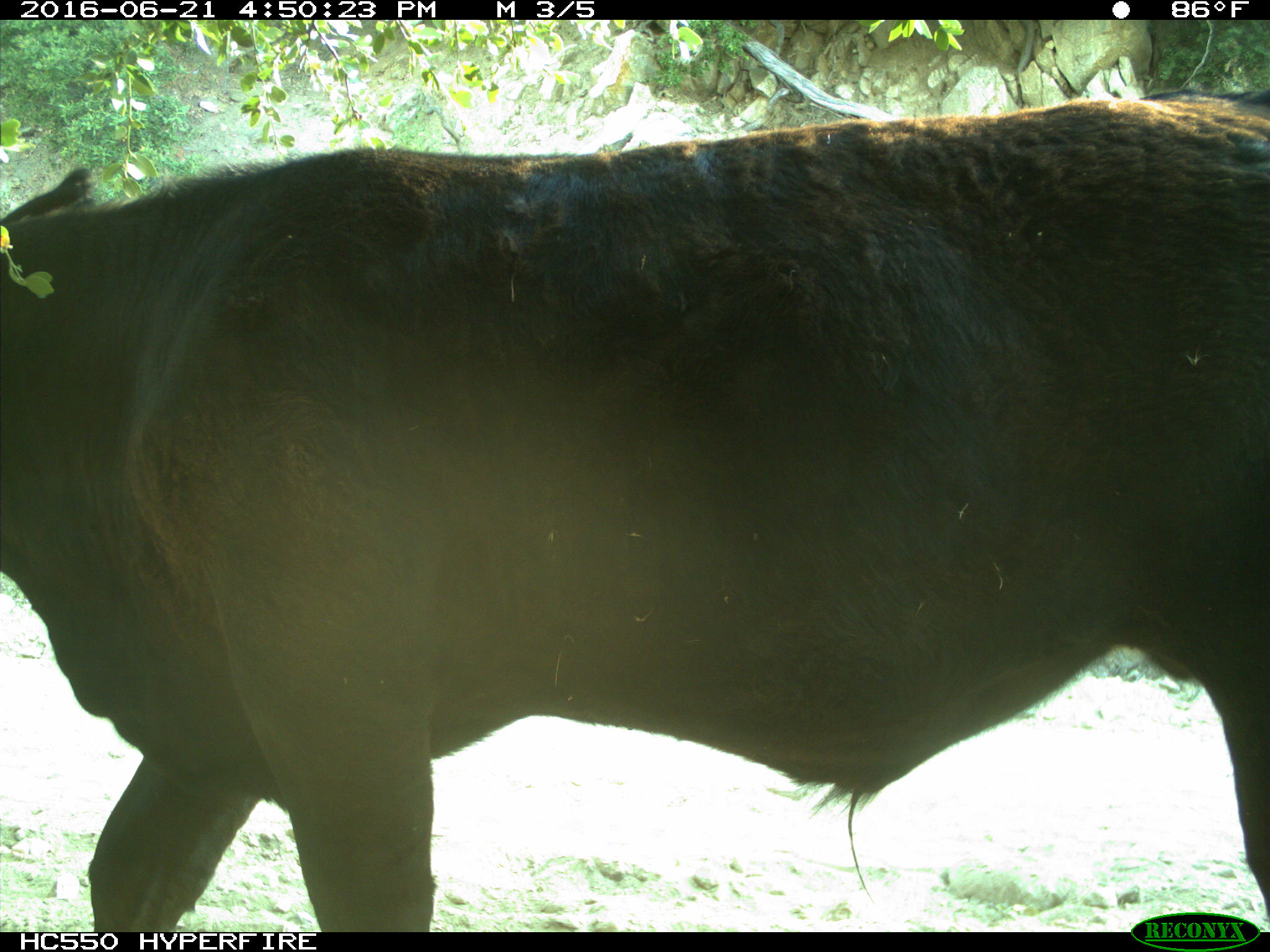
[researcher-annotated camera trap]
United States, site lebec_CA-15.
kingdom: Animalia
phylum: Chordata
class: Mammalia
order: Artiodactyla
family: Bovidae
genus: Bos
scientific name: Bos taurus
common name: domestic cow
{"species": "Bos taurus (domestic cow)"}